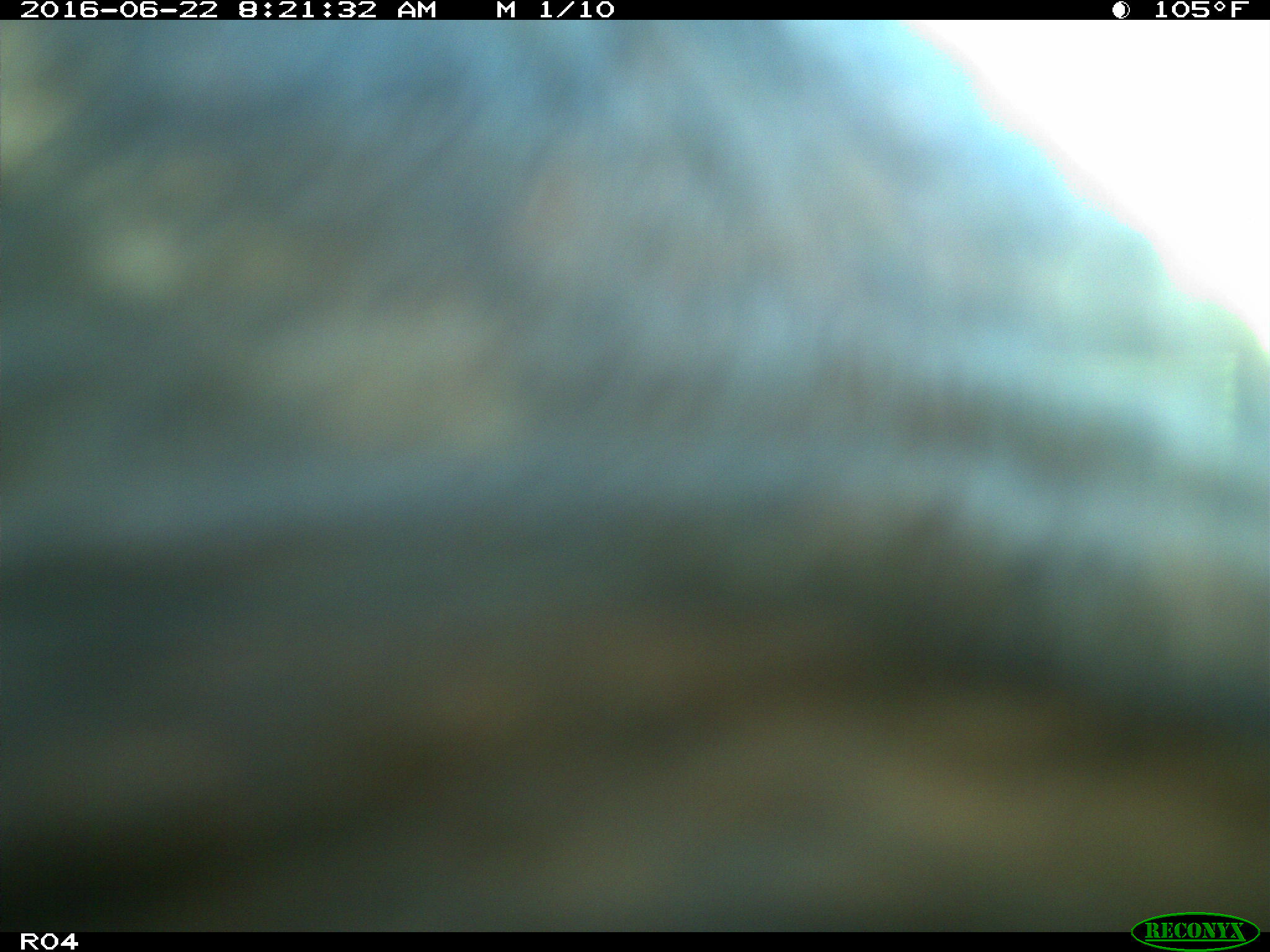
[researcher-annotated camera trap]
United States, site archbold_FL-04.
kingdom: Animalia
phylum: Chordata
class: Mammalia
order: Artiodactyla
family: Bovidae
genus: Bos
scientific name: Bos taurus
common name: domestic cow